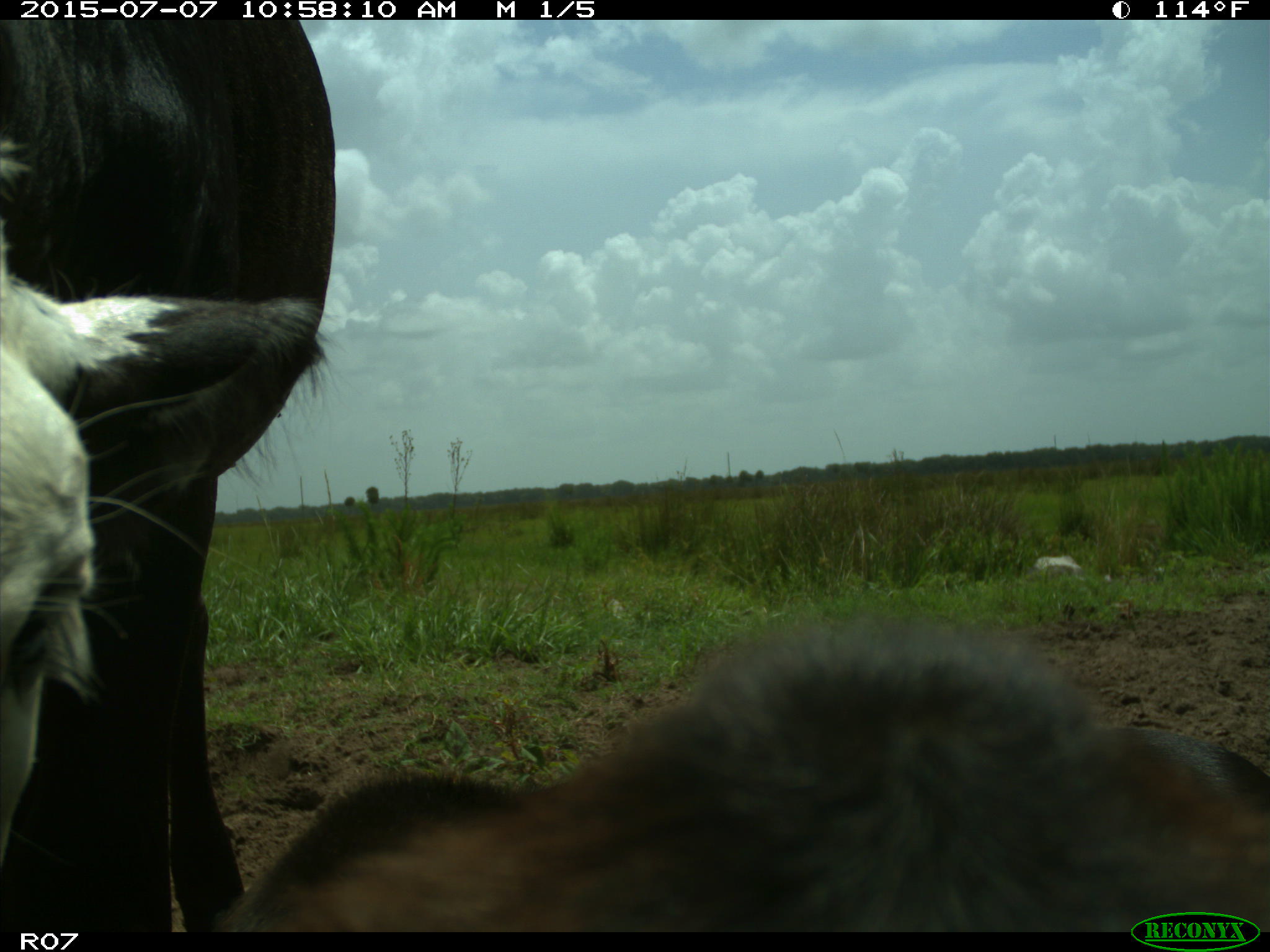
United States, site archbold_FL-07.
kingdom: Animalia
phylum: Chordata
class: Mammalia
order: Artiodactyla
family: Bovidae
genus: Bos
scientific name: Bos taurus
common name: domestic cow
Bos taurus (domestic cow).